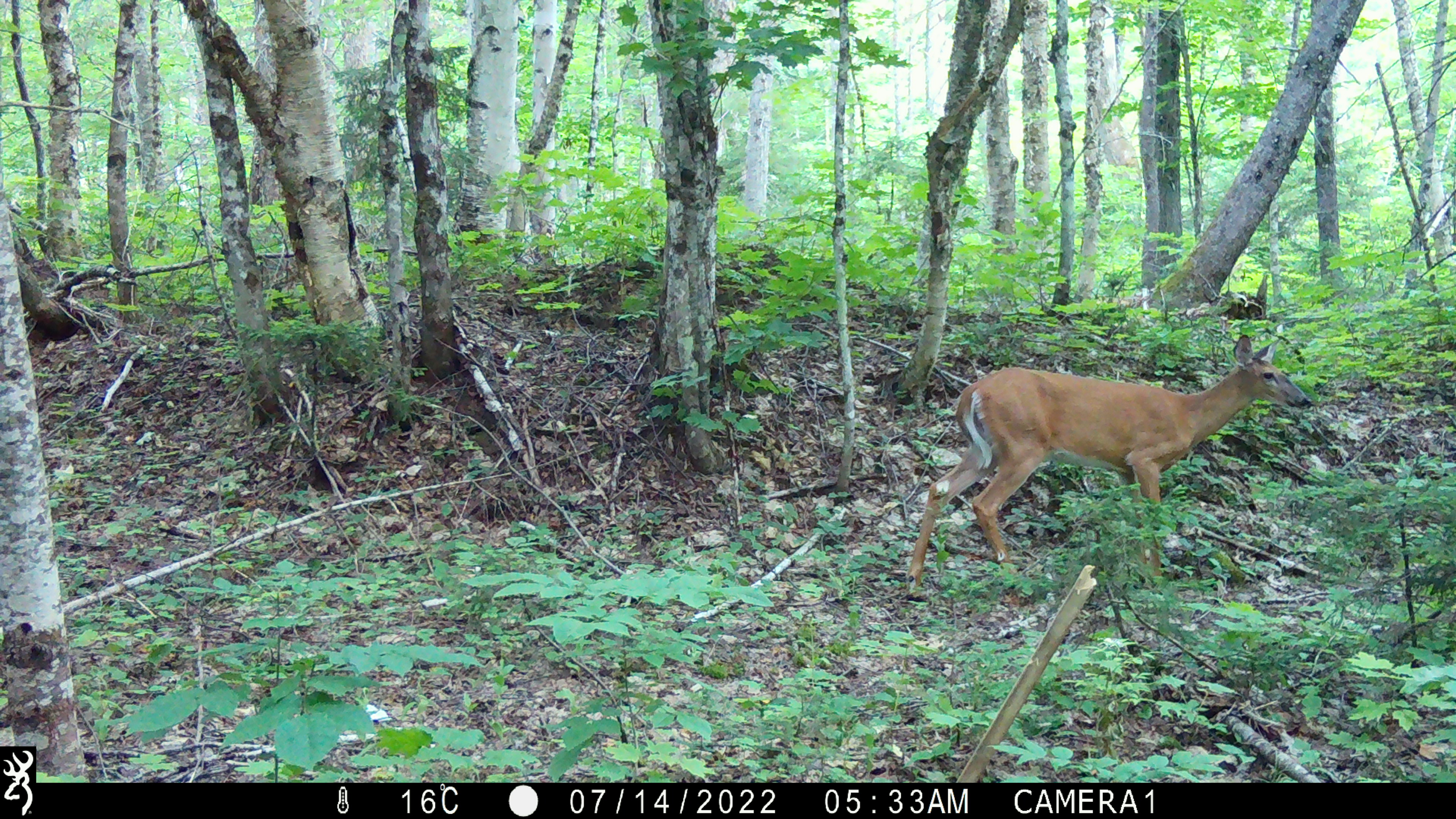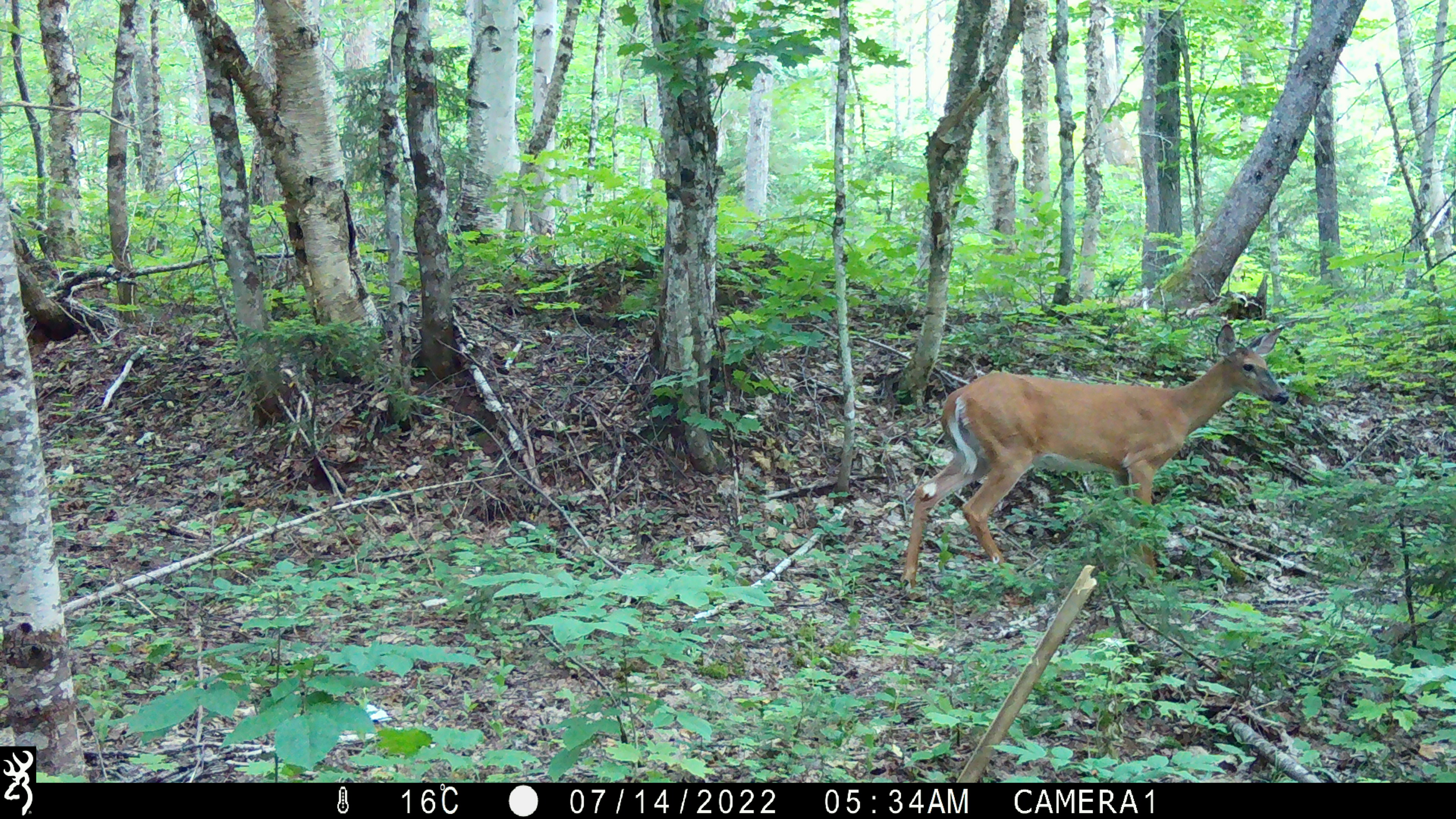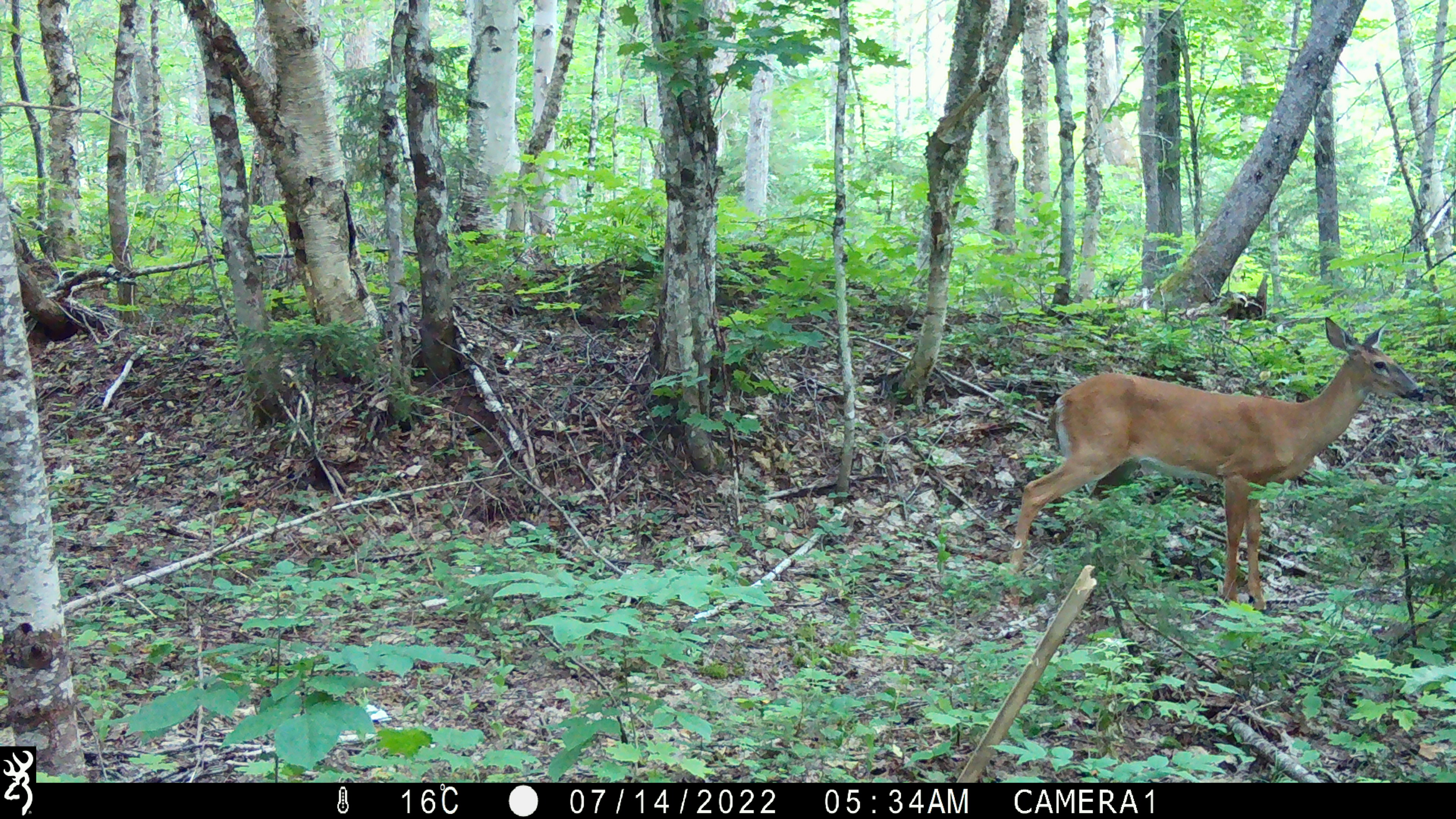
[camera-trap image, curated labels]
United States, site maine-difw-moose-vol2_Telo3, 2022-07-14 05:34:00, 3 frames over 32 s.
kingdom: Animalia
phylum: Chordata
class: Mammalia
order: Artiodactyla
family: Cervidae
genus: Odocoileus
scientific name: Odocoileus virginianus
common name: white-tailed deer